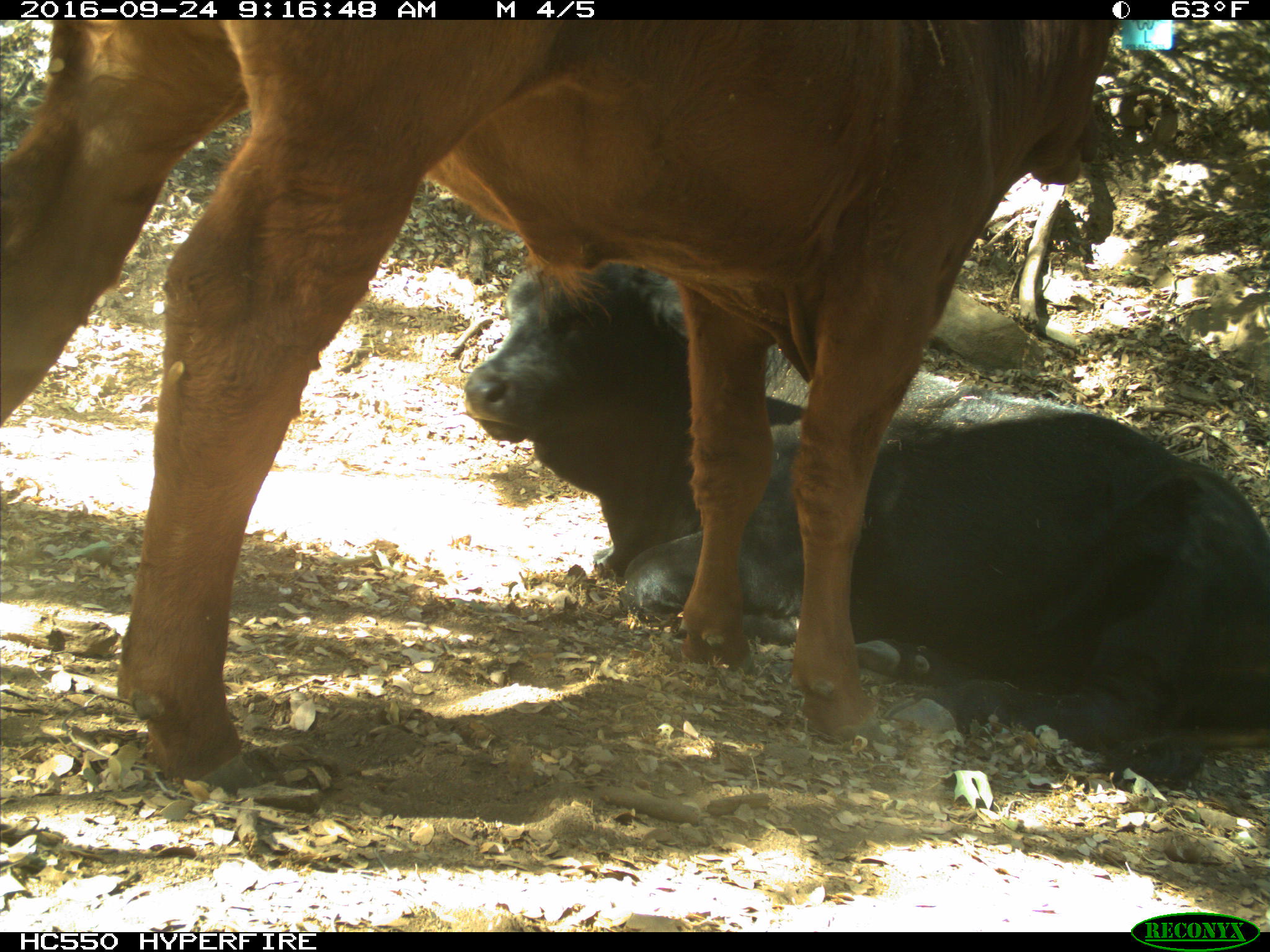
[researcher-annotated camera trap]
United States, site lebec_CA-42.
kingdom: Animalia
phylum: Chordata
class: Mammalia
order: Artiodactyla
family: Bovidae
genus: Bos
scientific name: Bos taurus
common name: domestic cow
Bos taurus (domestic cow).